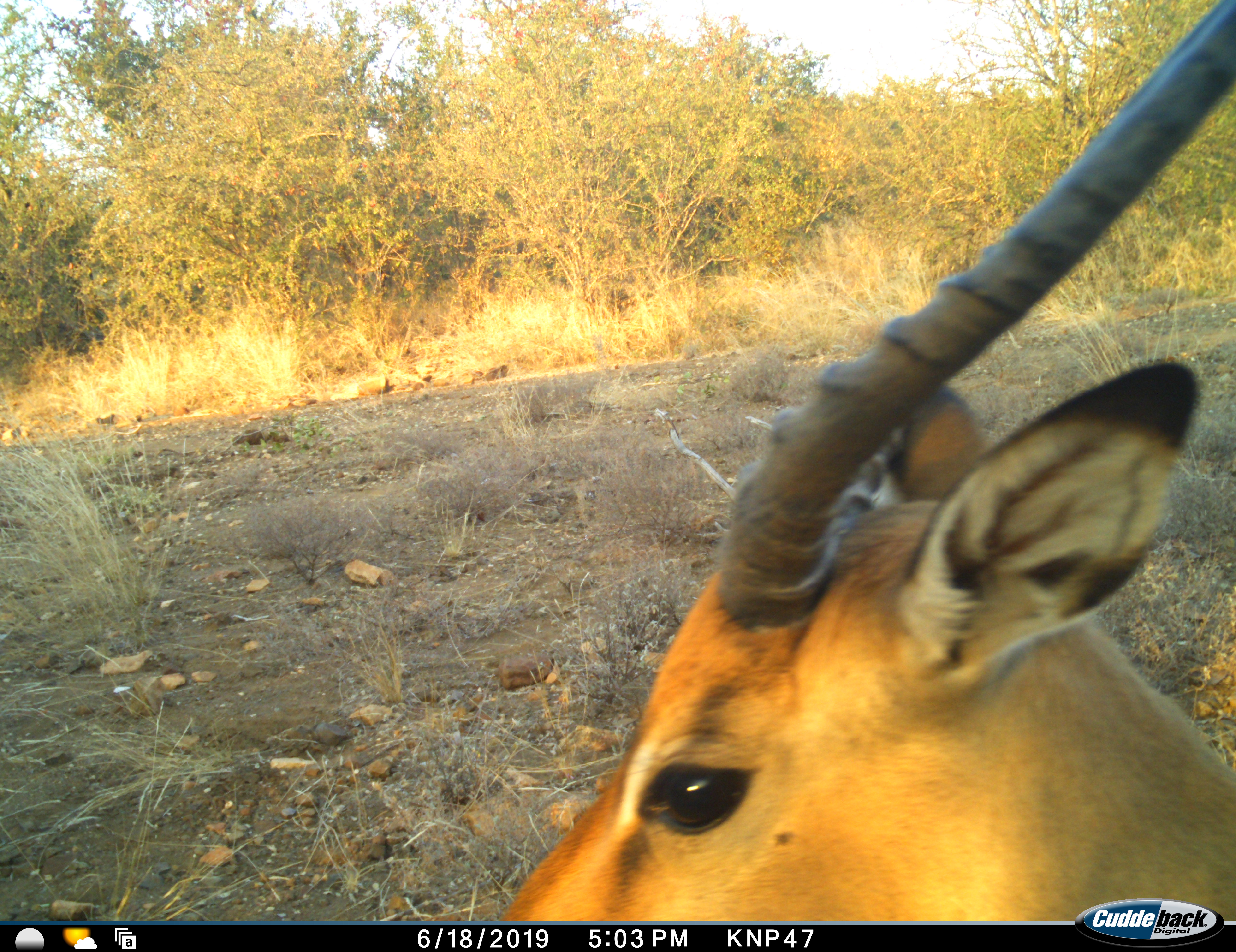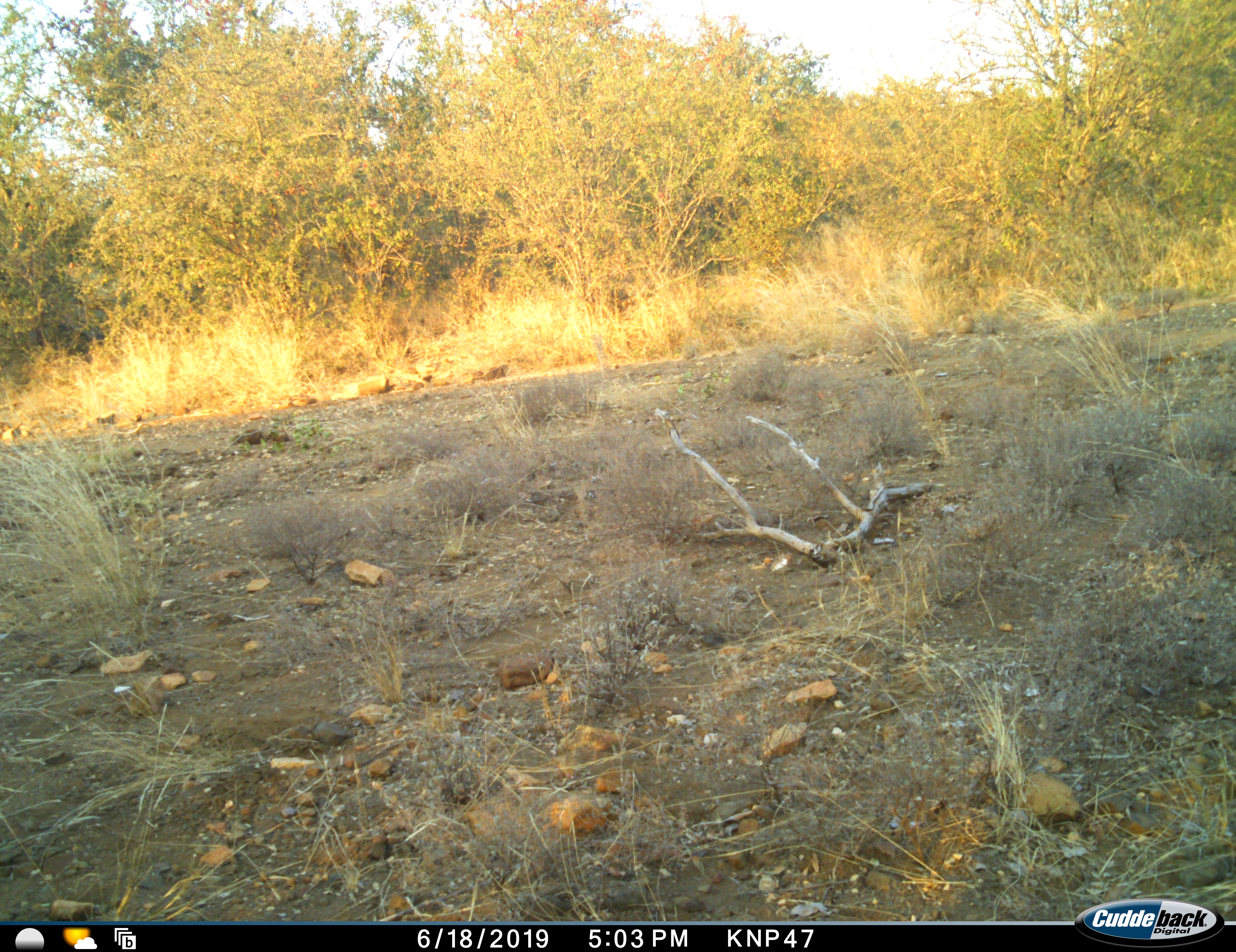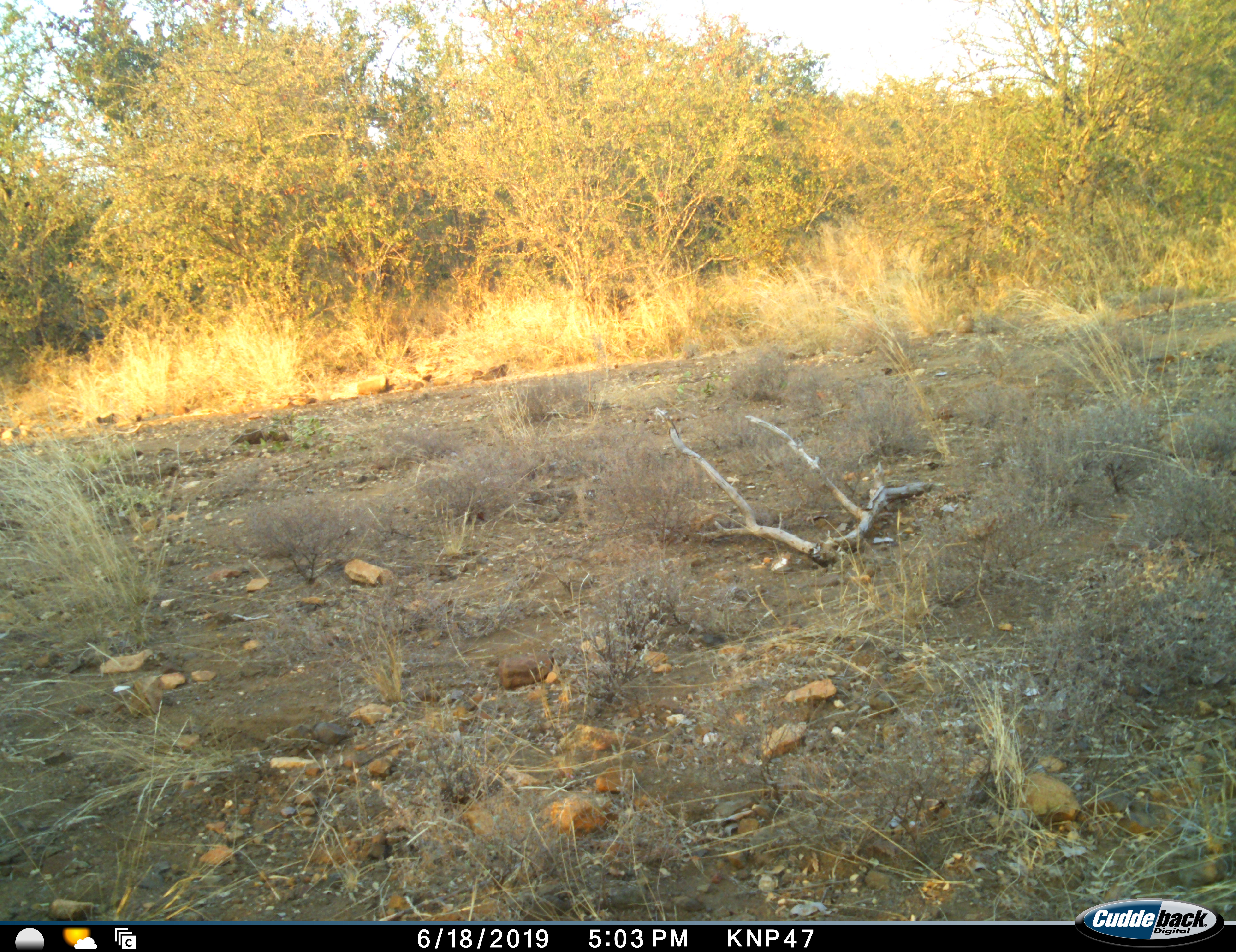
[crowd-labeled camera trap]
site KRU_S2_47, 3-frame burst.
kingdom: Animalia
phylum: Chordata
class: Mammalia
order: Artiodactyla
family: Bovidae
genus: Aepyceros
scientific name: Aepyceros melampus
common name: impala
Impala (Aepyceros melampus), count 1. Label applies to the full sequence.